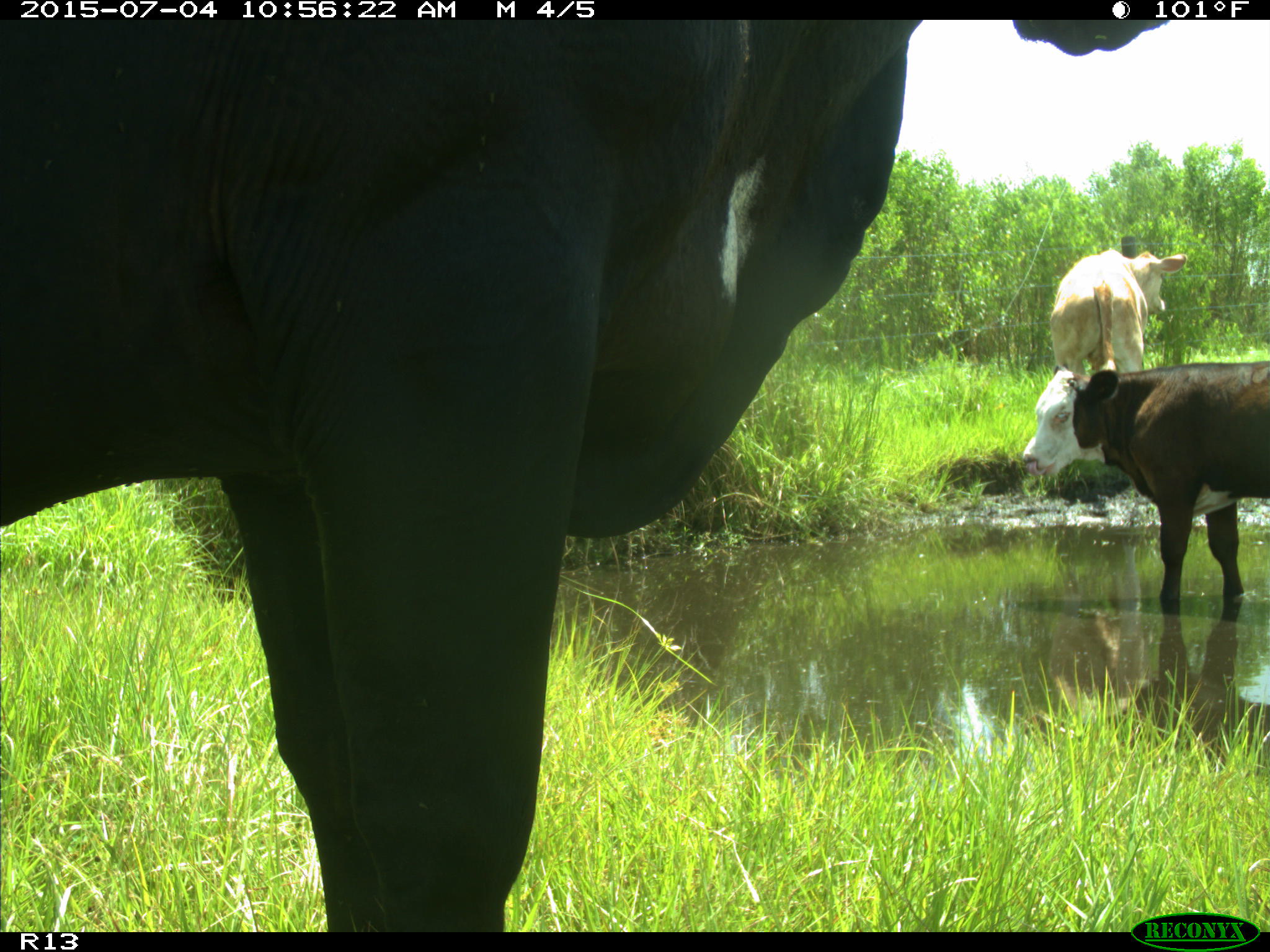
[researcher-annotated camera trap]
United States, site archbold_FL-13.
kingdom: Animalia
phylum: Chordata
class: Mammalia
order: Artiodactyla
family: Bovidae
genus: Bos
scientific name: Bos taurus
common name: domestic cow